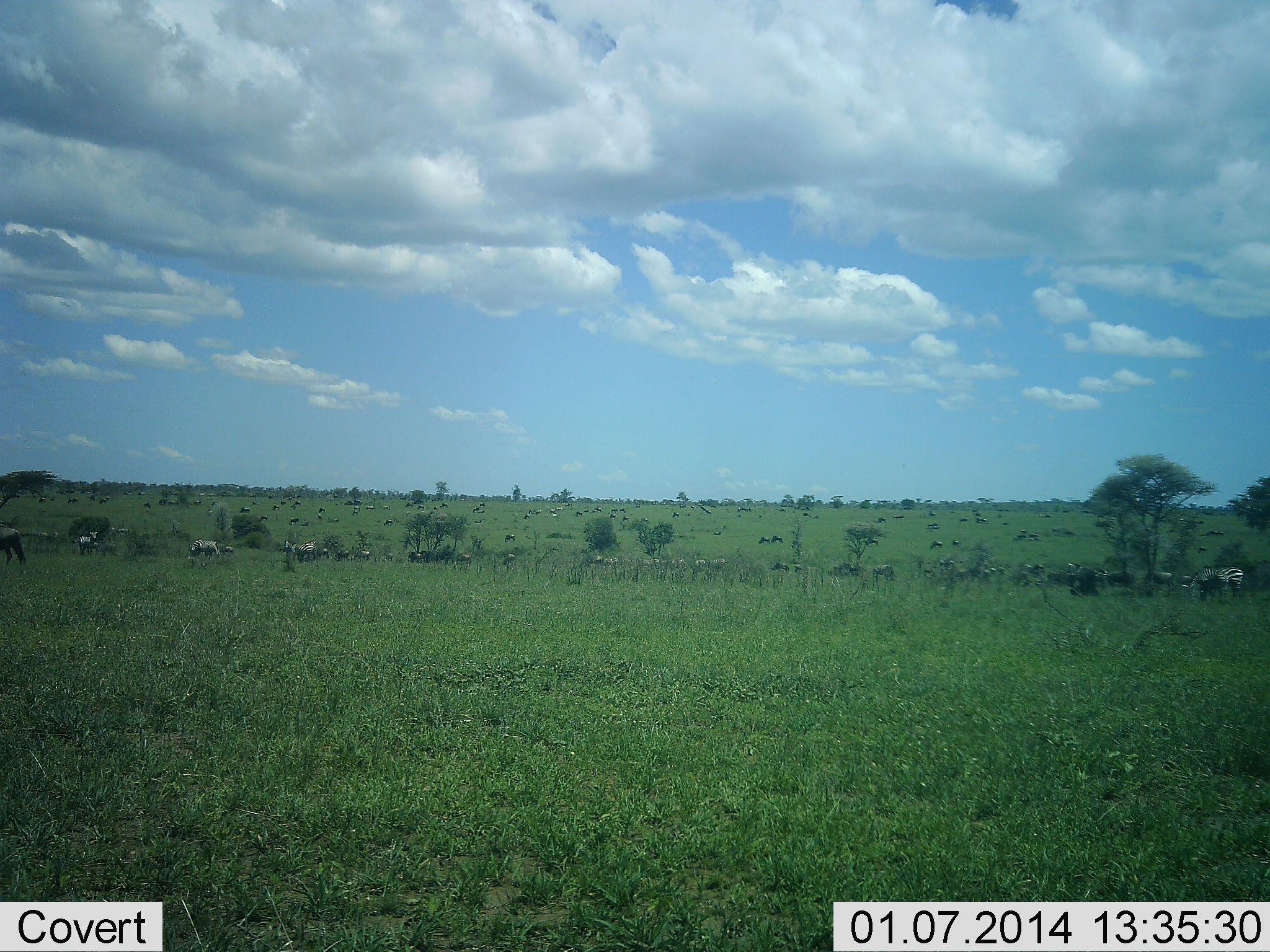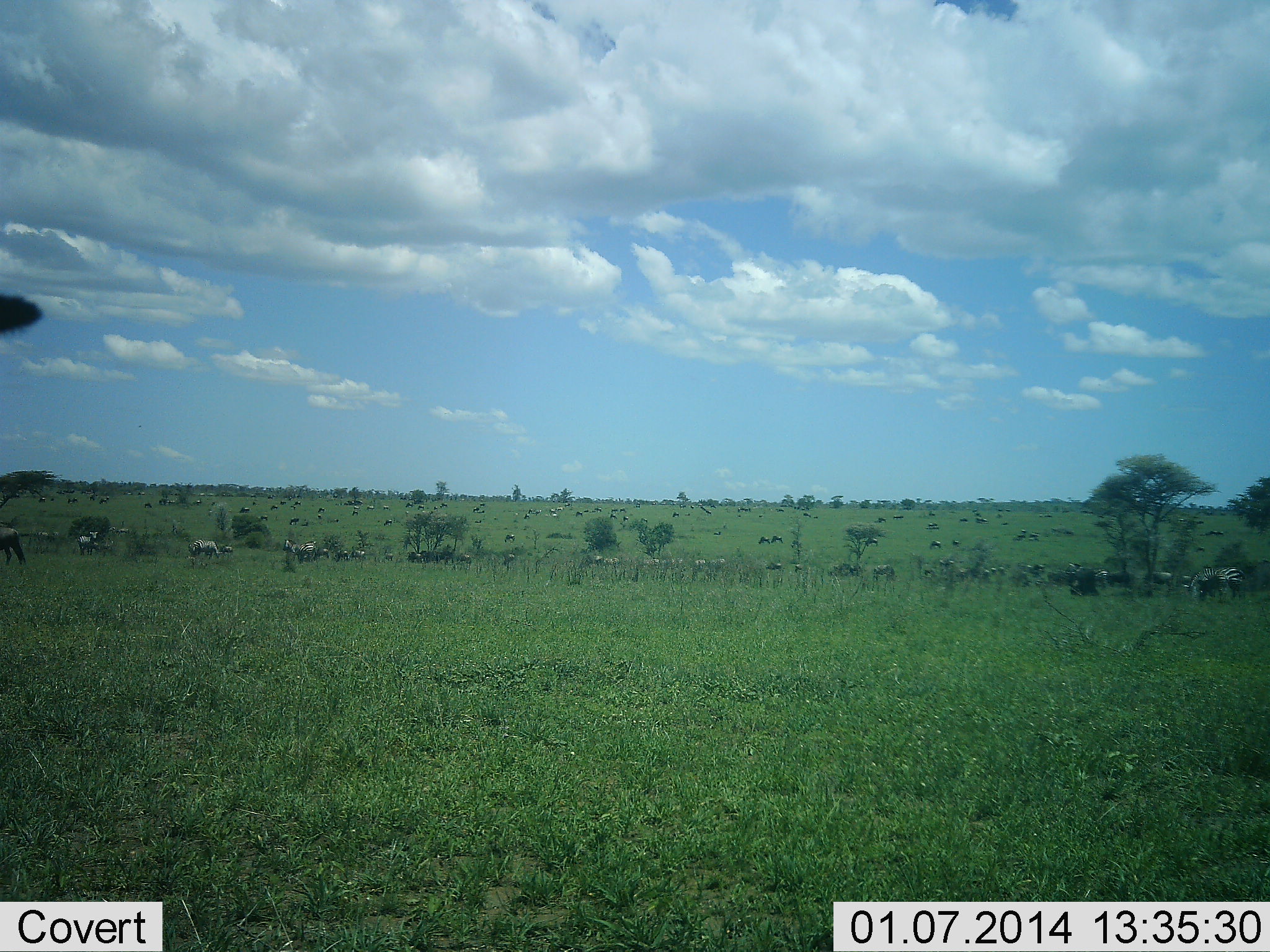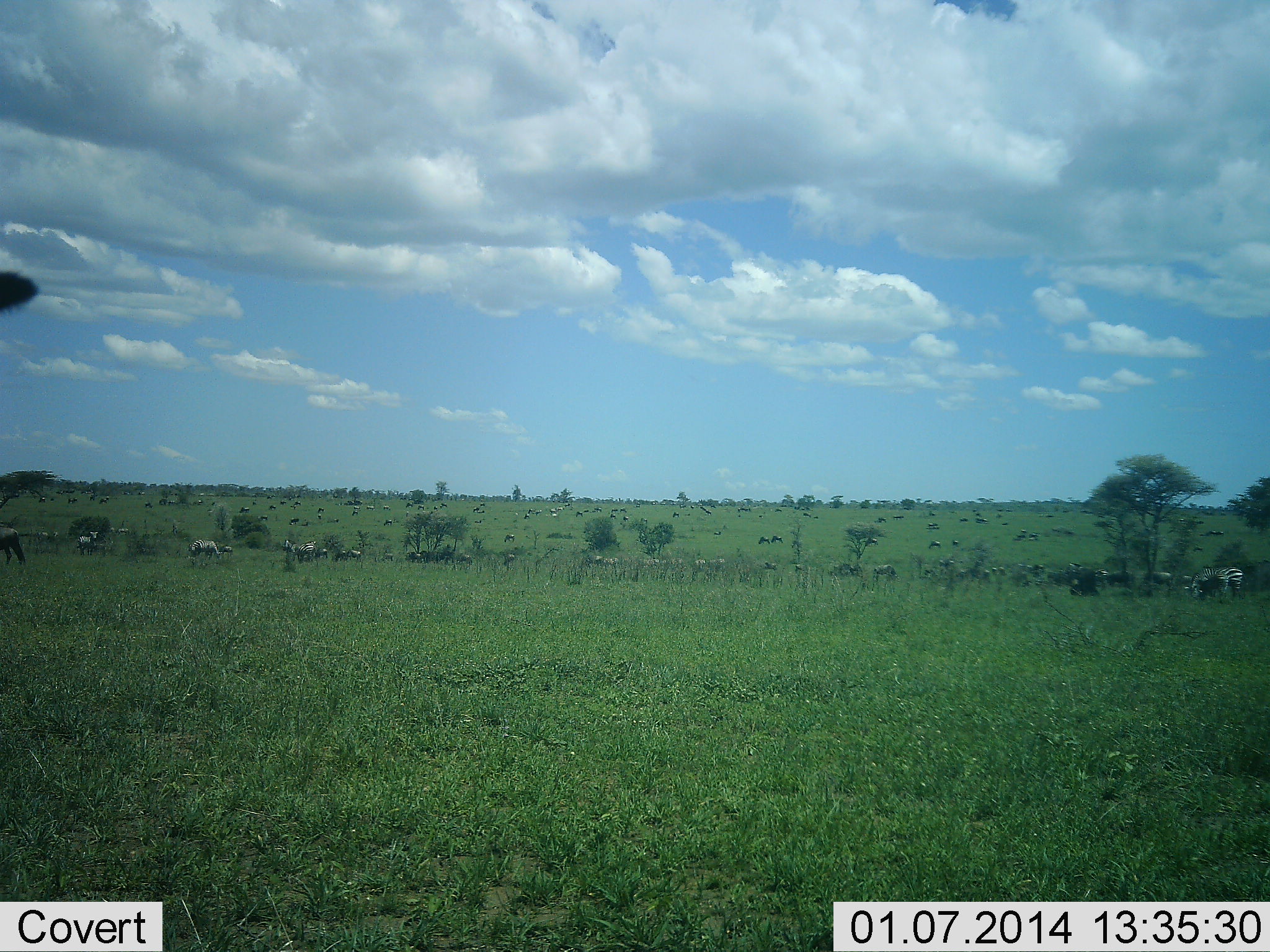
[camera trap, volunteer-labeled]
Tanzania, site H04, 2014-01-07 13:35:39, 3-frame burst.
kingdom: Animalia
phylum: Chordata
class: Mammalia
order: Perissodactyla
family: Equidae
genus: Equus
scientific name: Equus quagga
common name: plains zebra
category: zebra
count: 11-50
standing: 77%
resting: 0%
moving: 15%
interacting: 0%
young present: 0%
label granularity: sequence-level